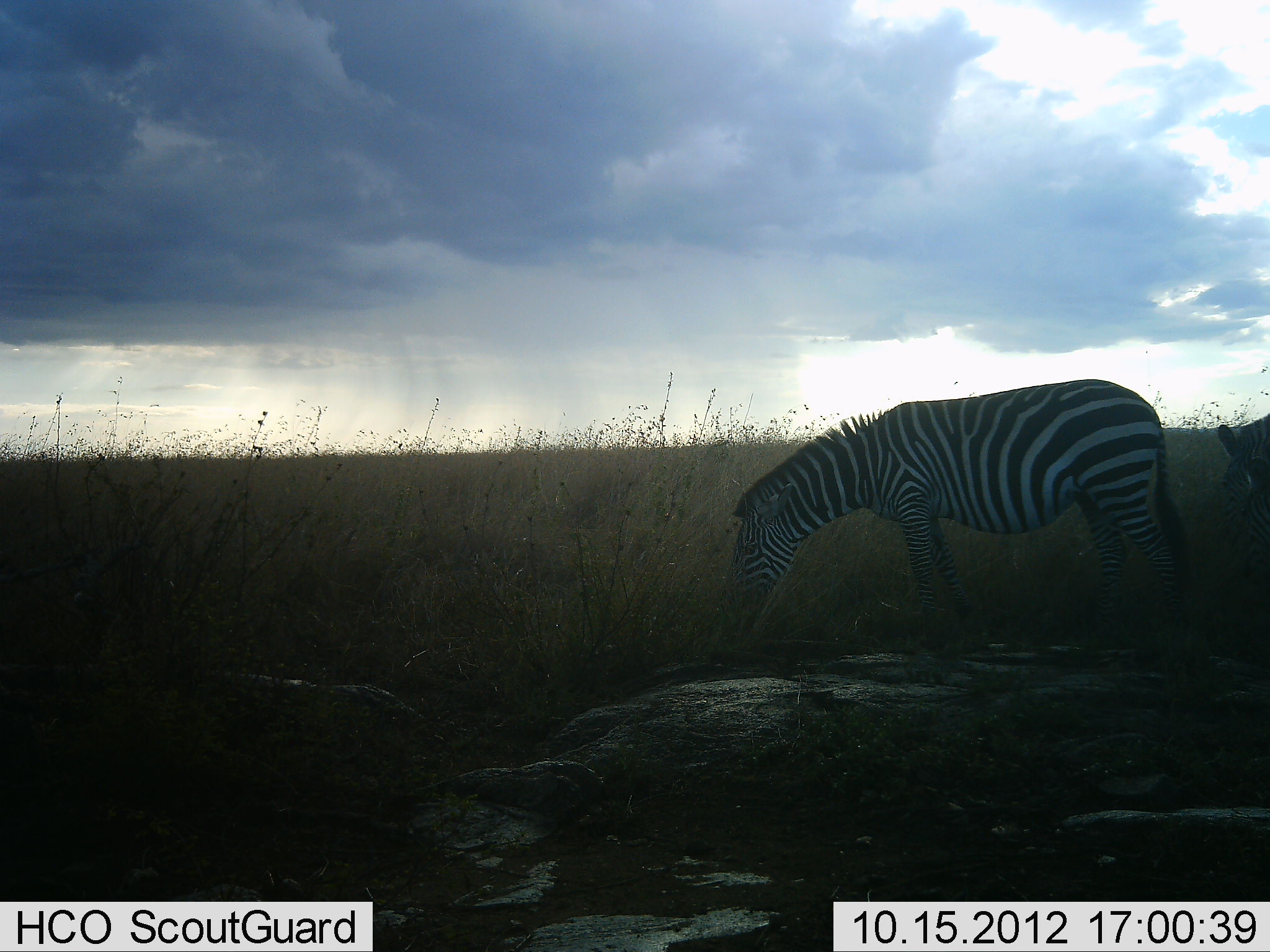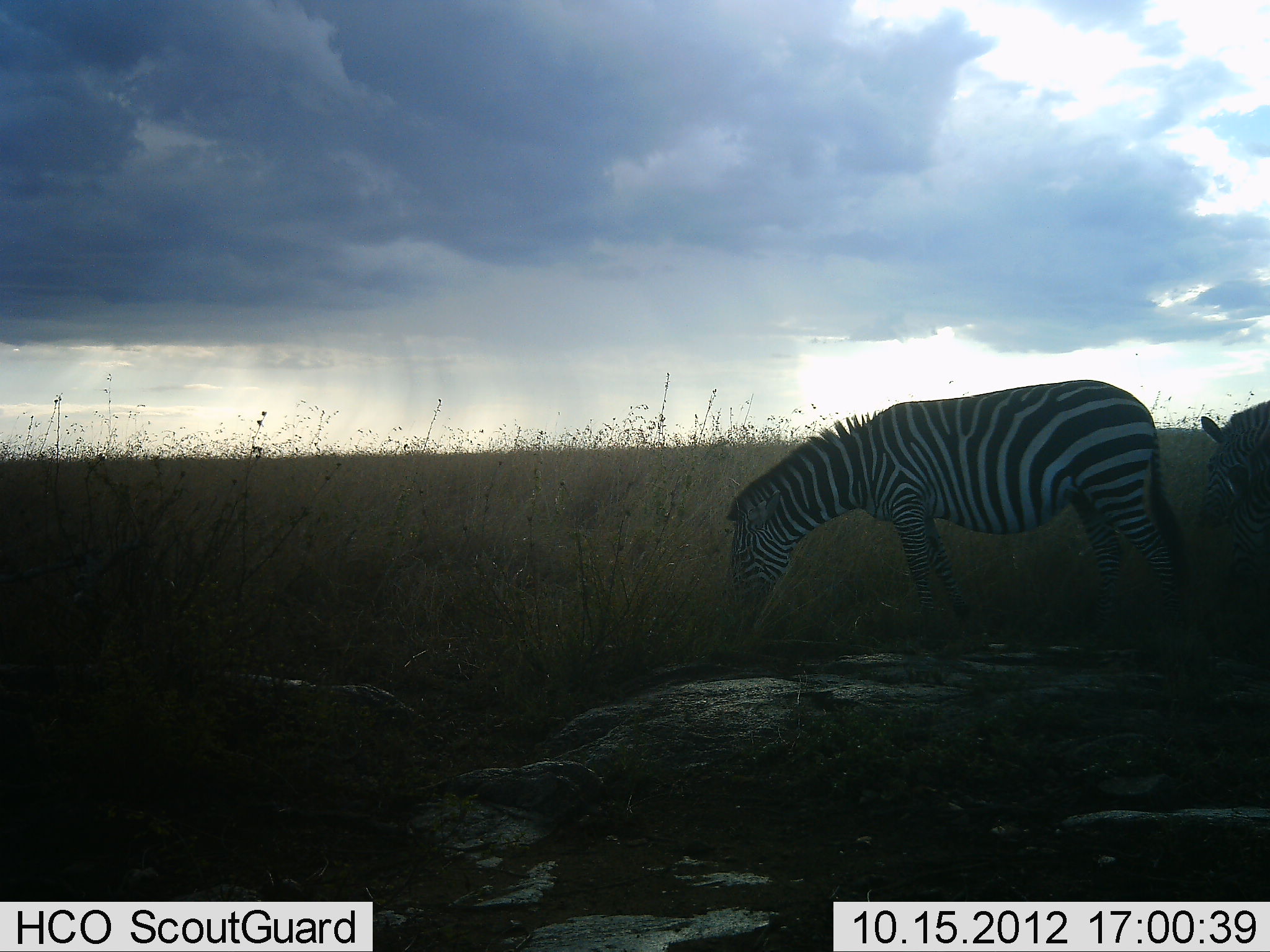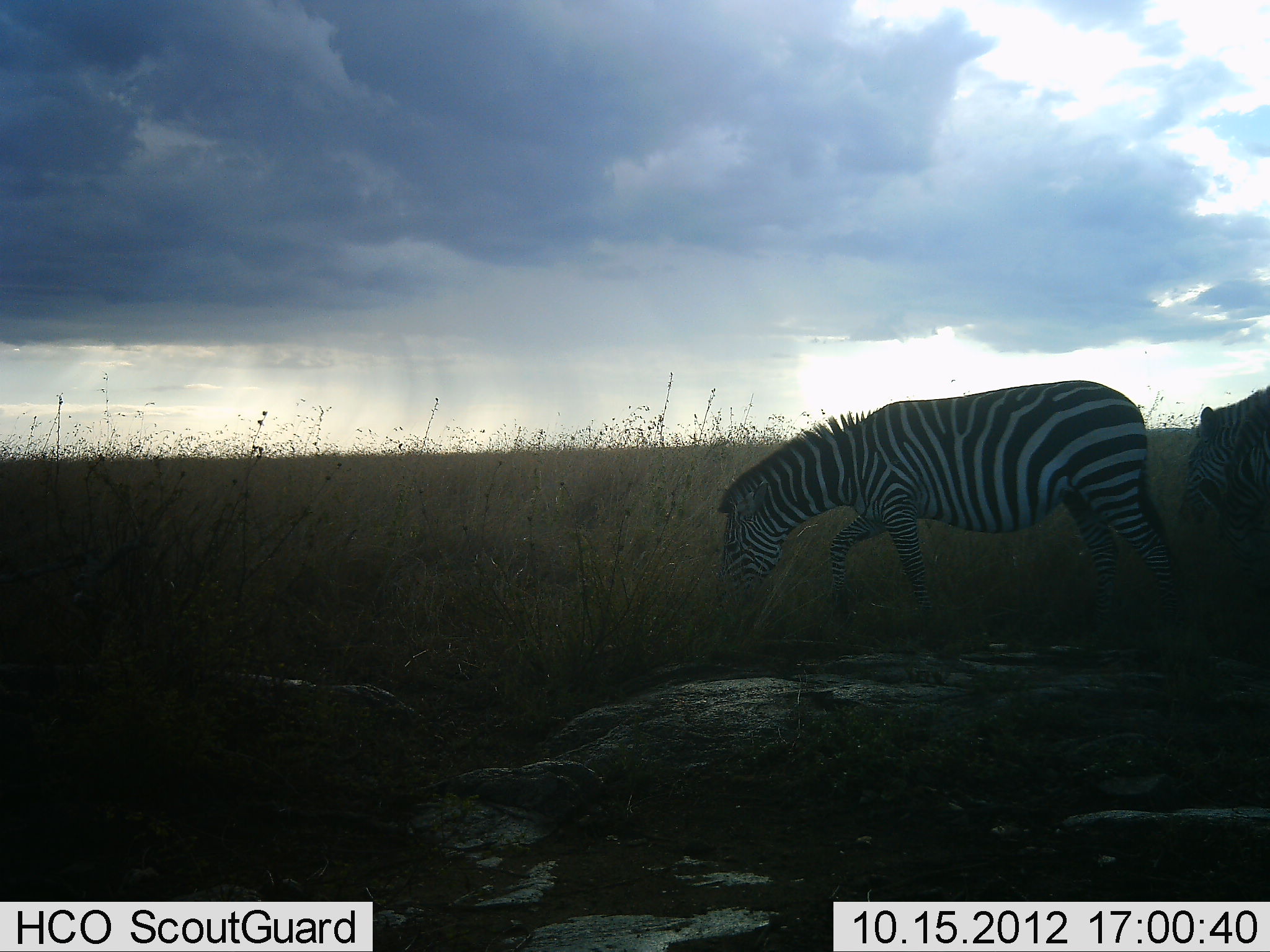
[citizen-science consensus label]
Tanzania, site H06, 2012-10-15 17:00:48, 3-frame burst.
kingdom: Animalia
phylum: Chordata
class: Mammalia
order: Perissodactyla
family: Equidae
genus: Equus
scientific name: Equus quagga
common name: plains zebra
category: zebra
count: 2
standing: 20%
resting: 0%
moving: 20%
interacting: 0%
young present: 0%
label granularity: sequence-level